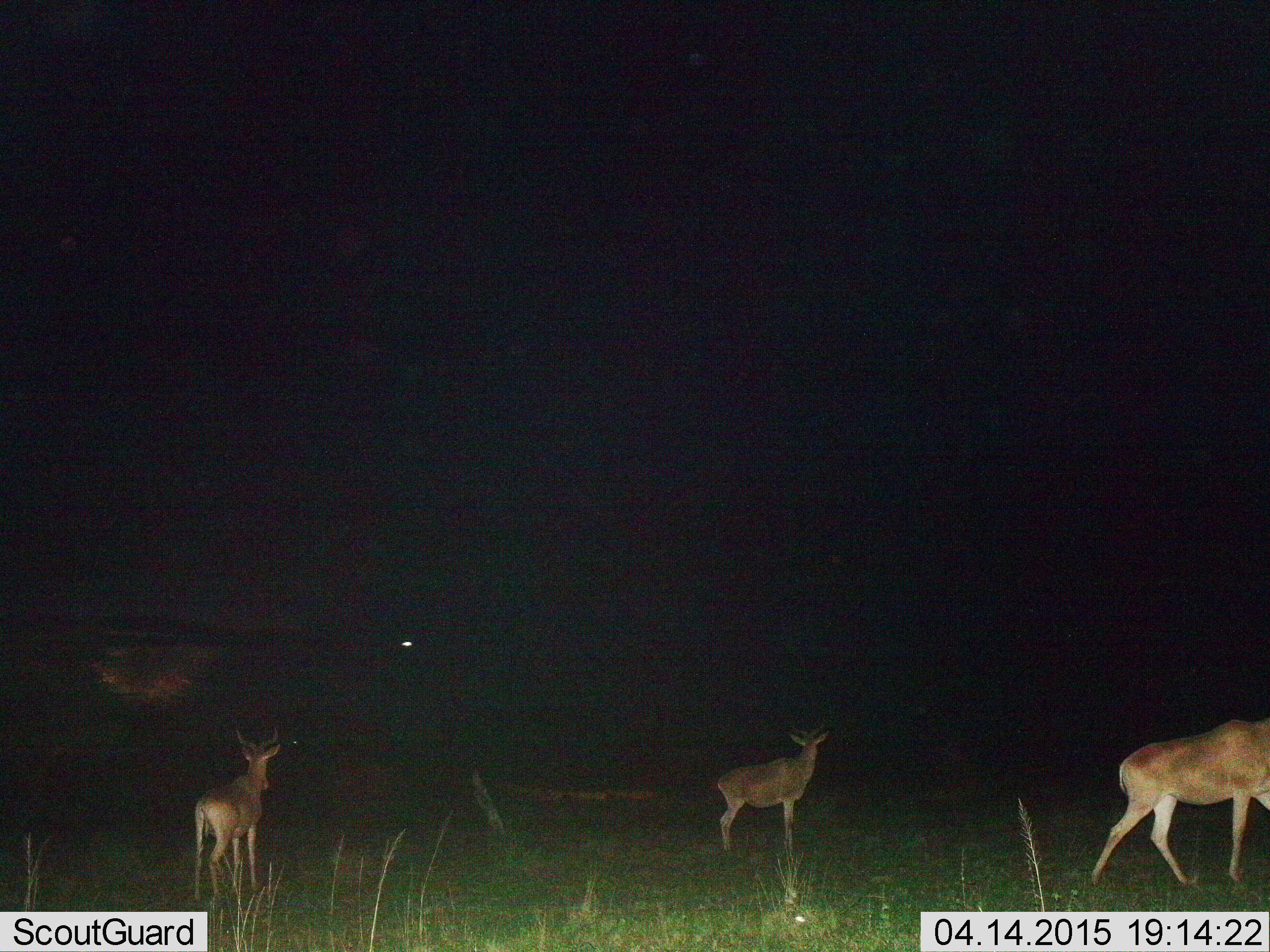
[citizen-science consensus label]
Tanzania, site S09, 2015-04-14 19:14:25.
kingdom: Animalia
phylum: Chordata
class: Mammalia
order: Artiodactyla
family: Bovidae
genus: Alcelaphus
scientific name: Alcelaphus buselaphus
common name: hartebeest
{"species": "hartebeest (Alcelaphus buselaphus)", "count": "3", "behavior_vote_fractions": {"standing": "100%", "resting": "0%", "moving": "50%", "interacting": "0%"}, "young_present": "0%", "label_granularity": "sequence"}